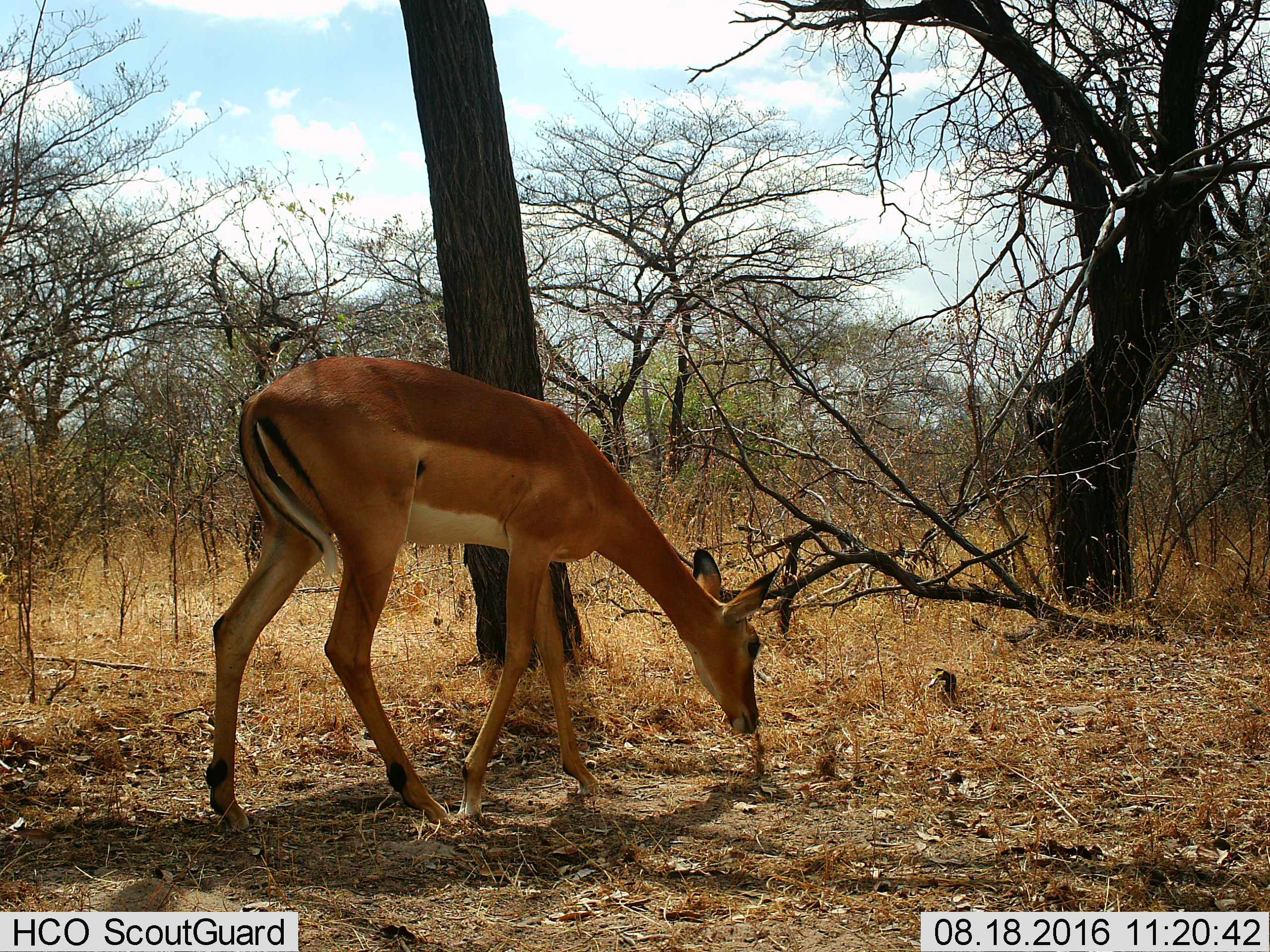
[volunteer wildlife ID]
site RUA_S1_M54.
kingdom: Animalia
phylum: Chordata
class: Mammalia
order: Artiodactyla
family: Bovidae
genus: Aepyceros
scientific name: Aepyceros melampus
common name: impala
Impala (Aepyceros melampus), count 1. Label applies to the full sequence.